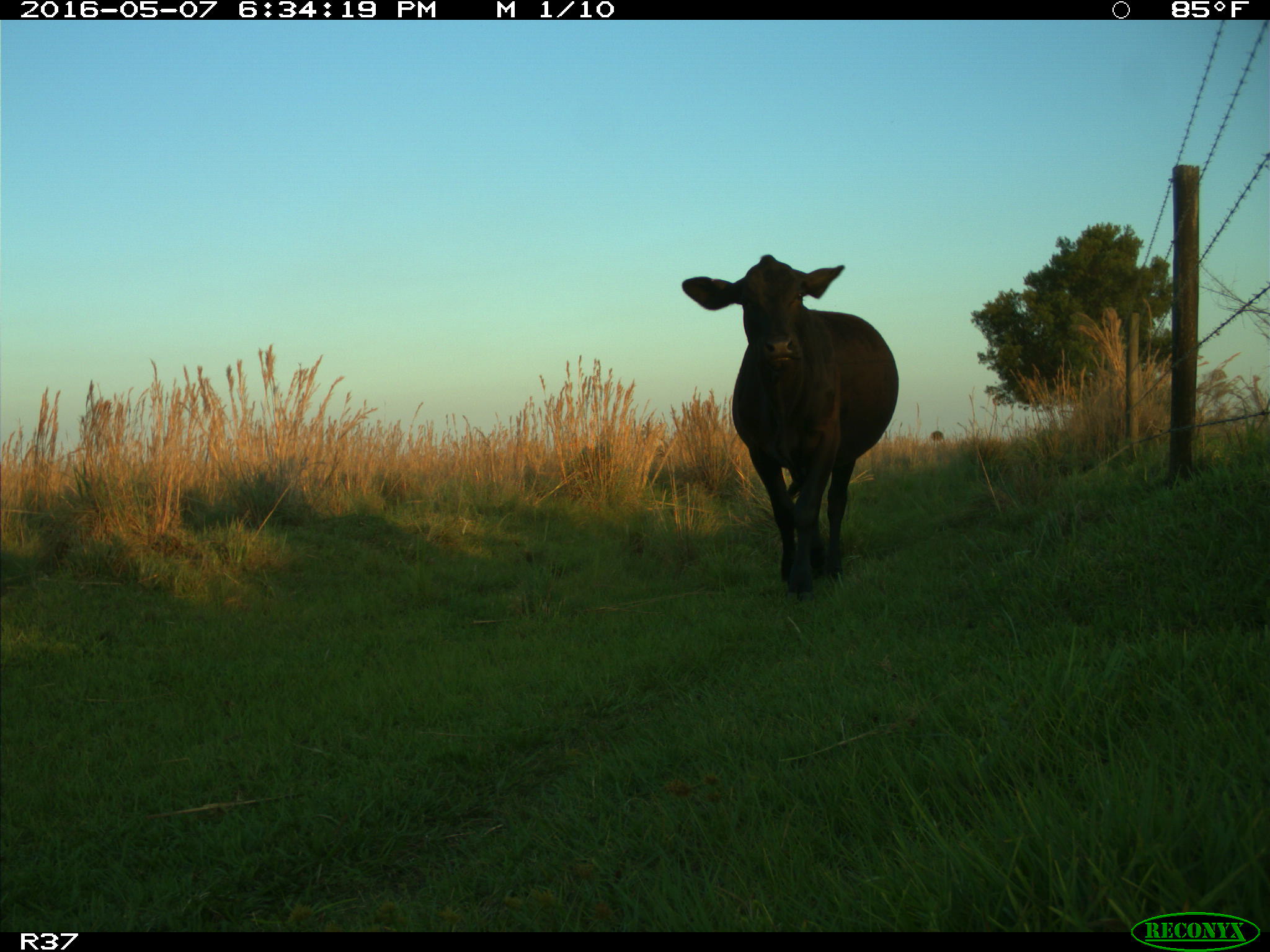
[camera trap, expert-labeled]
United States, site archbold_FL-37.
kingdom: Animalia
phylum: Chordata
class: Mammalia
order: Artiodactyla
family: Bovidae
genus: Bos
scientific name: Bos taurus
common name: domestic cow